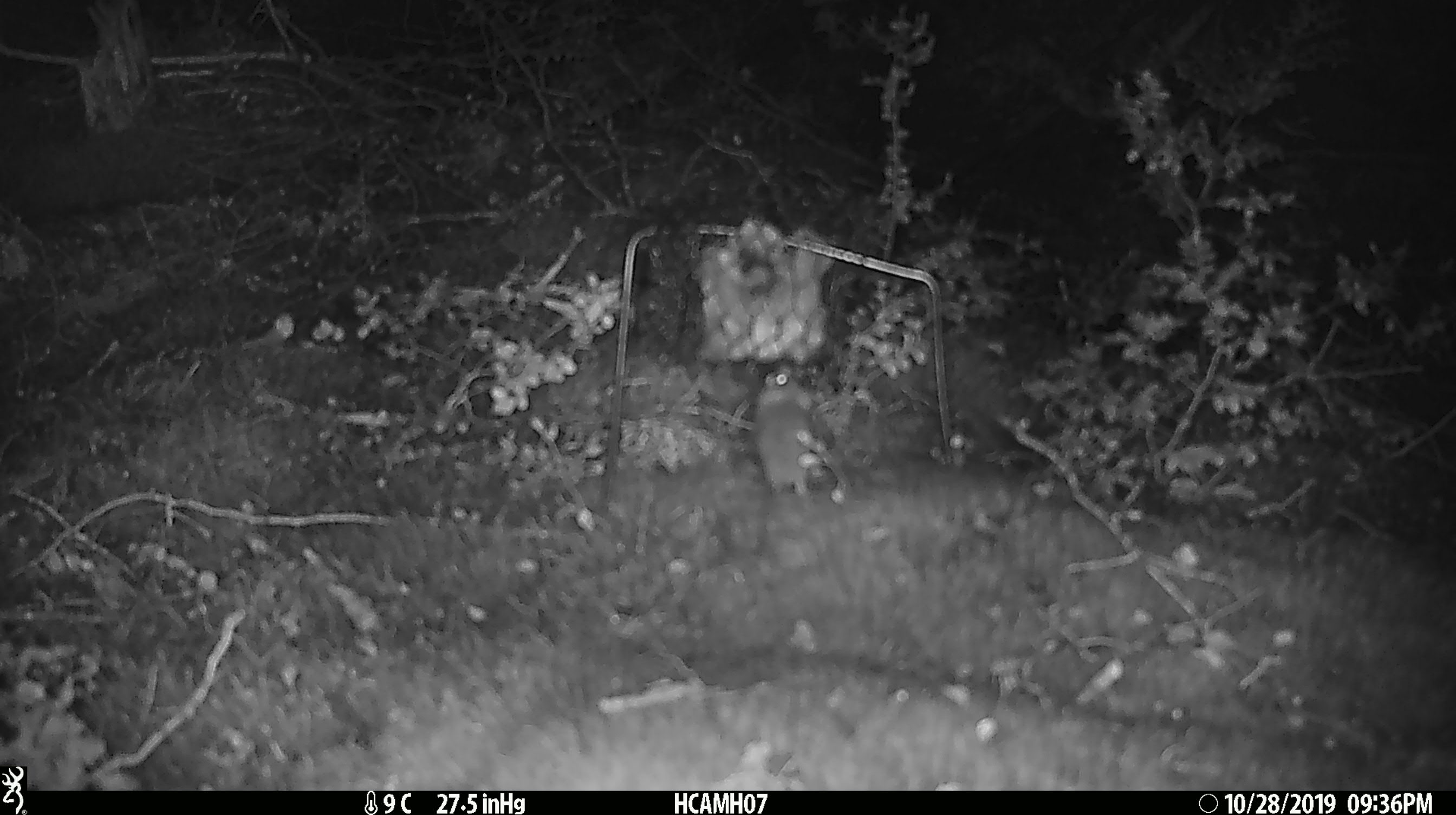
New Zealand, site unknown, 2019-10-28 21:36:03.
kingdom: Animalia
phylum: Chordata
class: Mammalia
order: Rodentia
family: Muridae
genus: Mus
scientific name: Mus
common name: mouse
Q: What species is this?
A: Mouse (Mus).